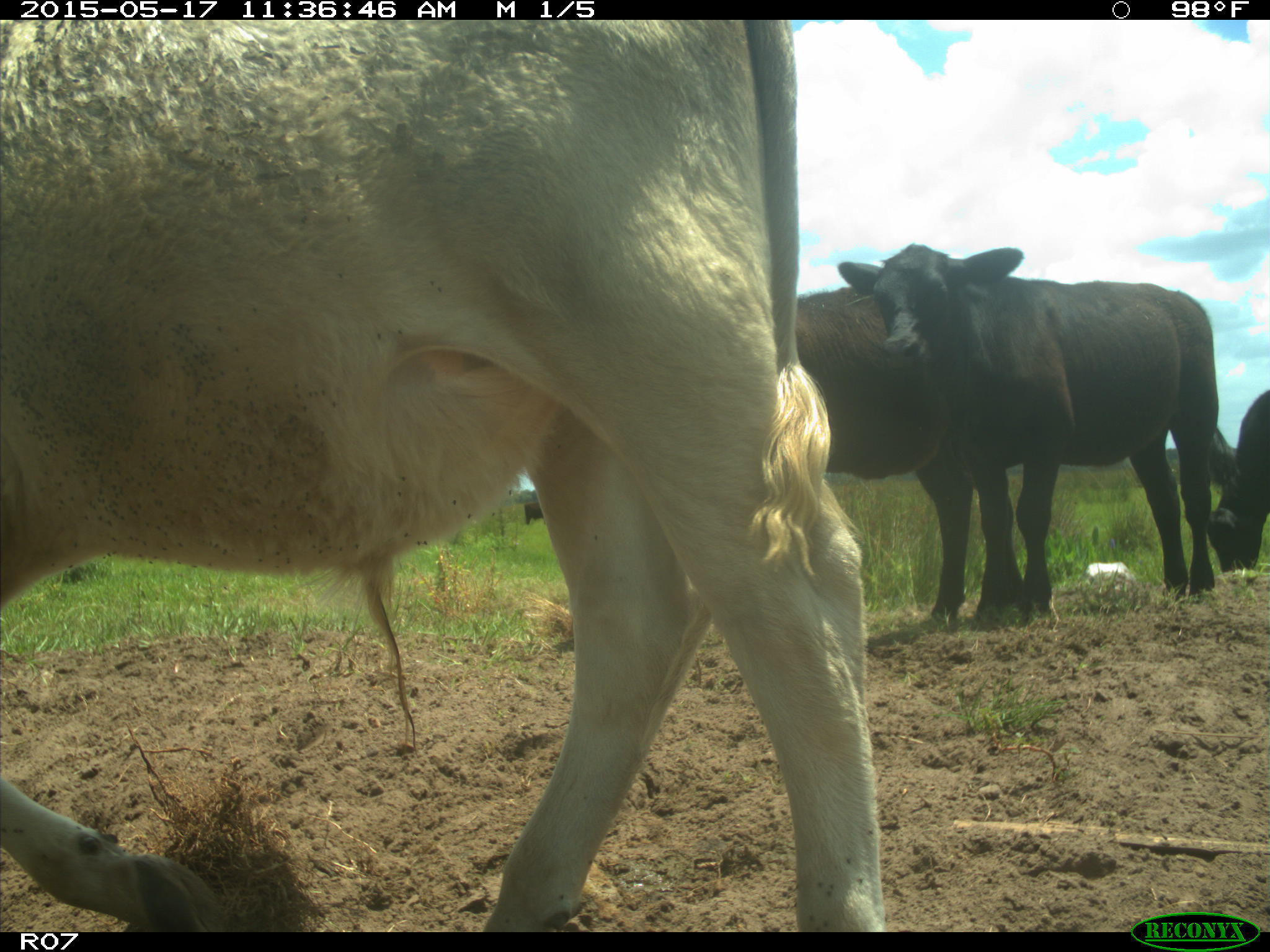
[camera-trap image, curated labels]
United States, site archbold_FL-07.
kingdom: Animalia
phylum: Chordata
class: Mammalia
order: Artiodactyla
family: Bovidae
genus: Bos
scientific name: Bos taurus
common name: domestic cow